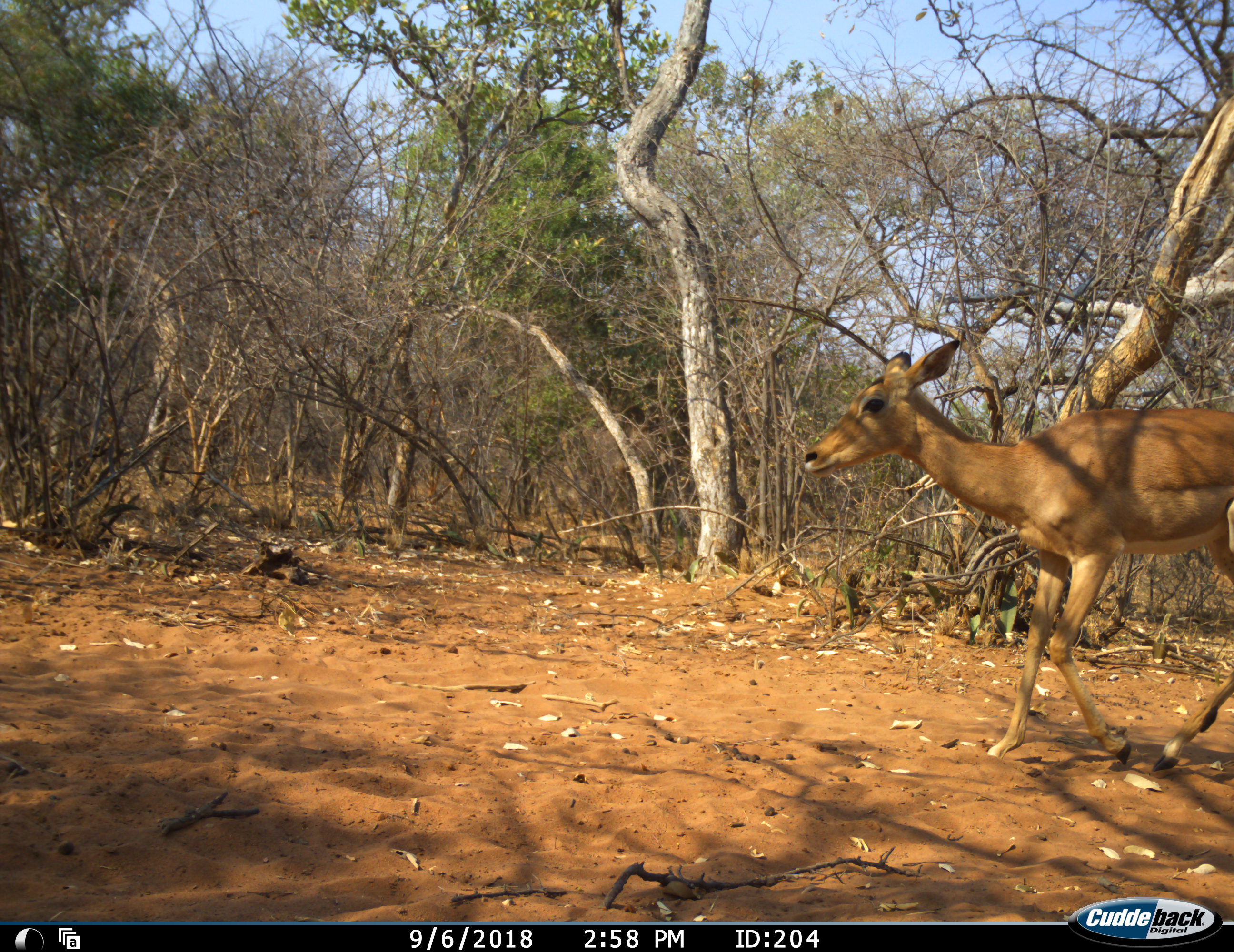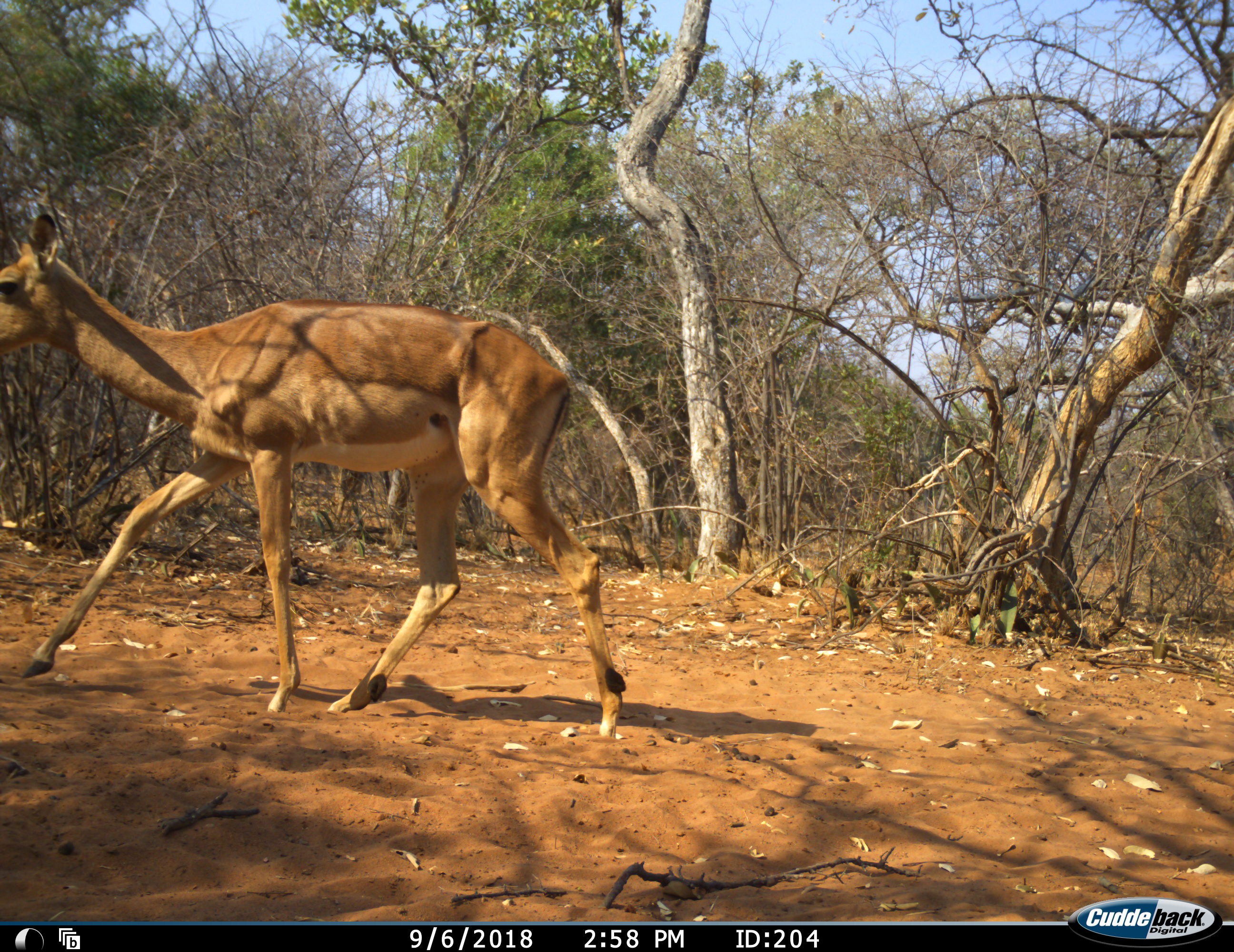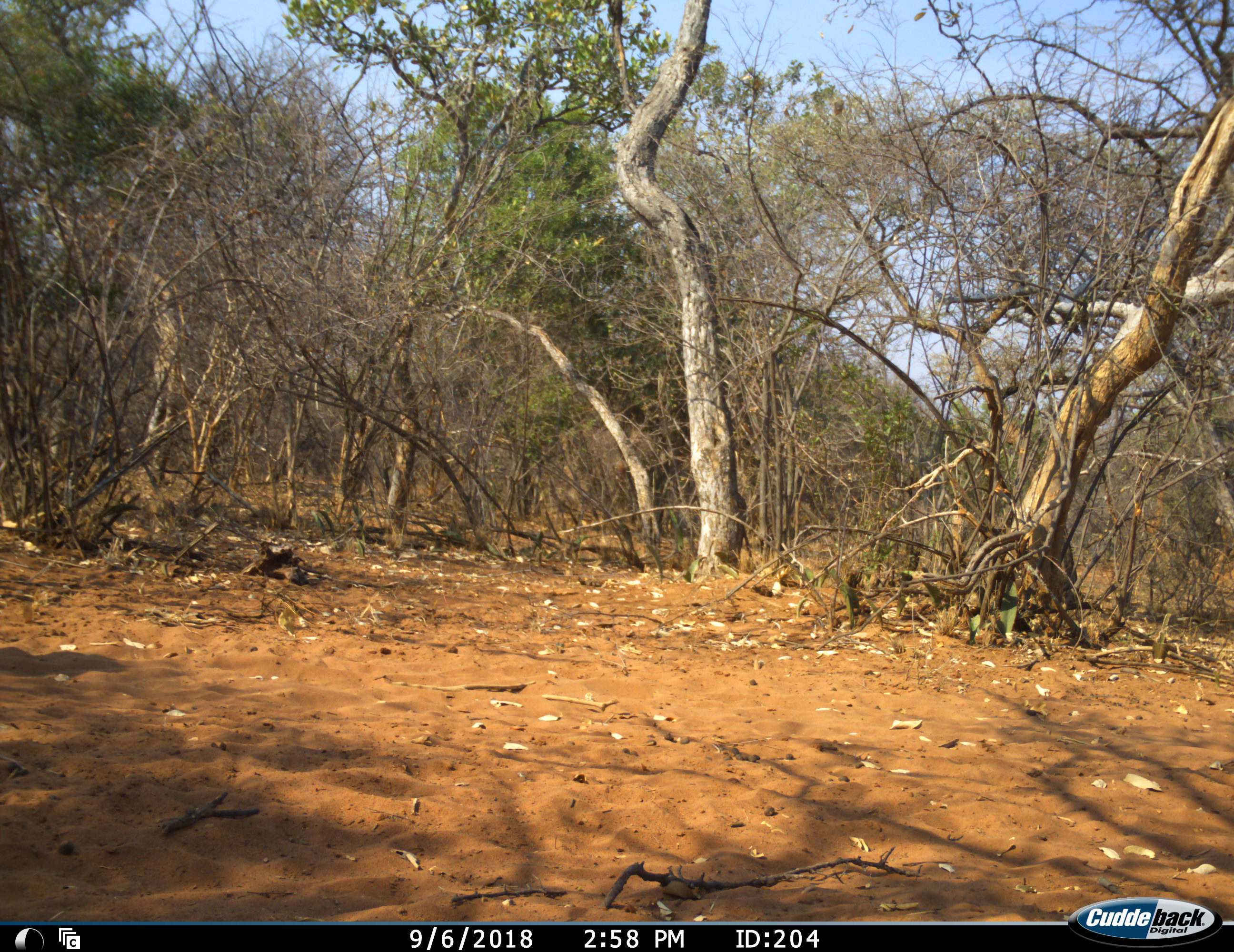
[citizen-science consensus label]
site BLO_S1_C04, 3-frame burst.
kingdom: Animalia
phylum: Chordata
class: Mammalia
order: Artiodactyla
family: Bovidae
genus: Aepyceros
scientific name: Aepyceros melampus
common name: impala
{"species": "impala (Aepyceros melampus)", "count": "1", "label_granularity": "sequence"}